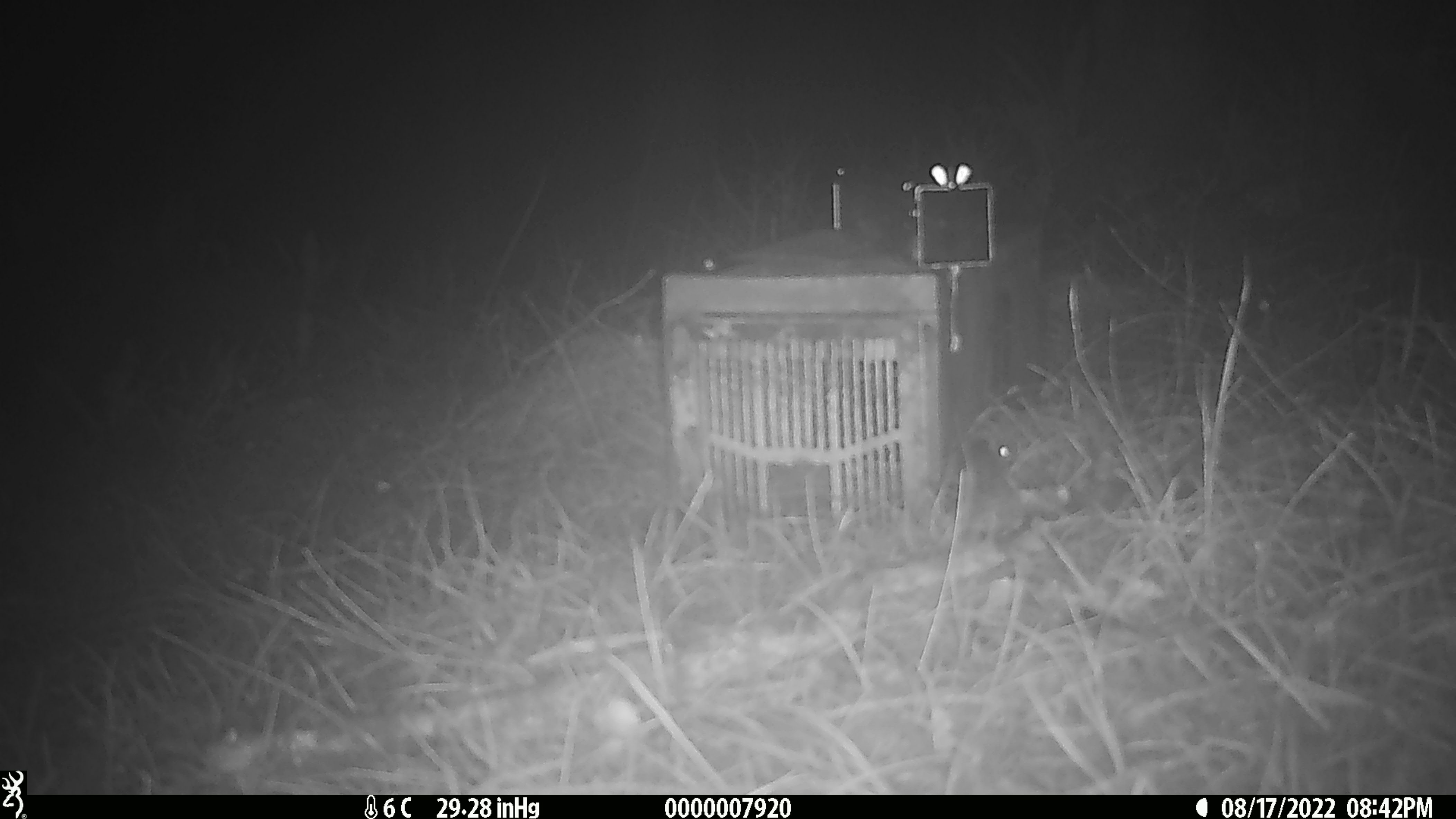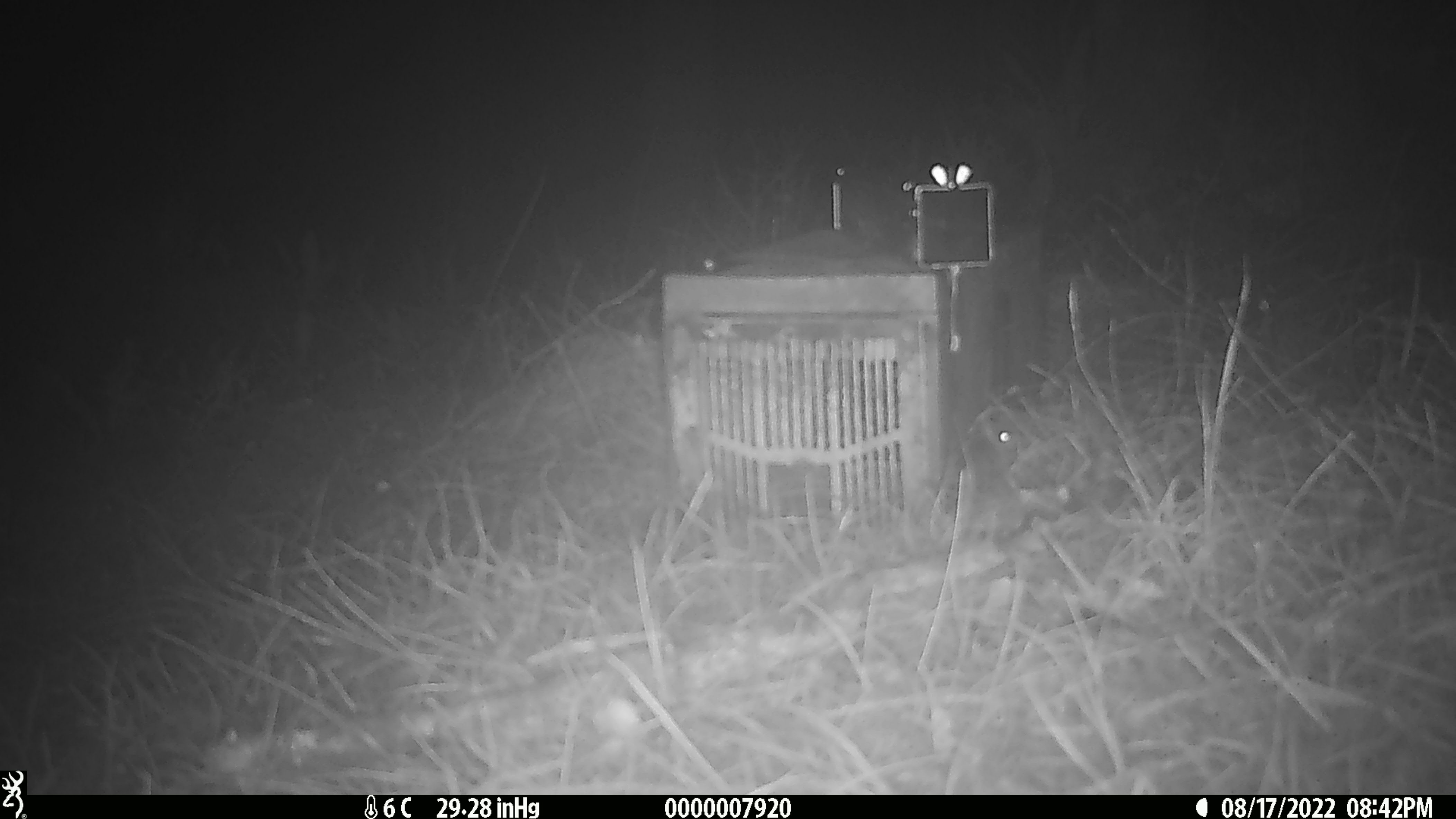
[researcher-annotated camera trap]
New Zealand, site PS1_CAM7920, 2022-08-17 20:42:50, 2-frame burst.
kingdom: Animalia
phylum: Chordata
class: Mammalia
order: Rodentia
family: Muridae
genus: Mus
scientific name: Mus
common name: mouse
Mouse (Mus).